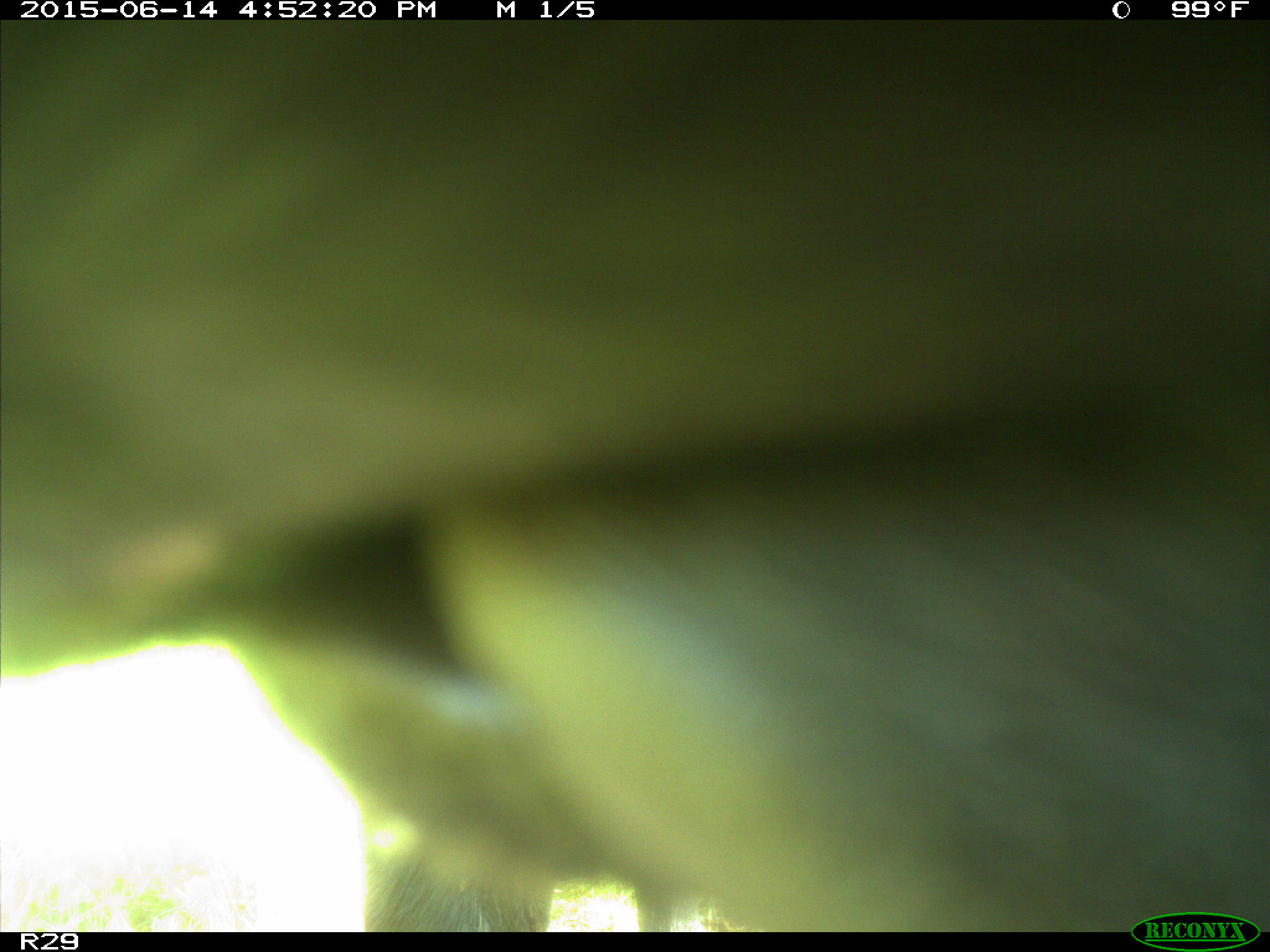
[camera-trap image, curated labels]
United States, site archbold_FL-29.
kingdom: Animalia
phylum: Chordata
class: Mammalia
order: Artiodactyla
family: Bovidae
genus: Bos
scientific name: Bos taurus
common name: domestic cow